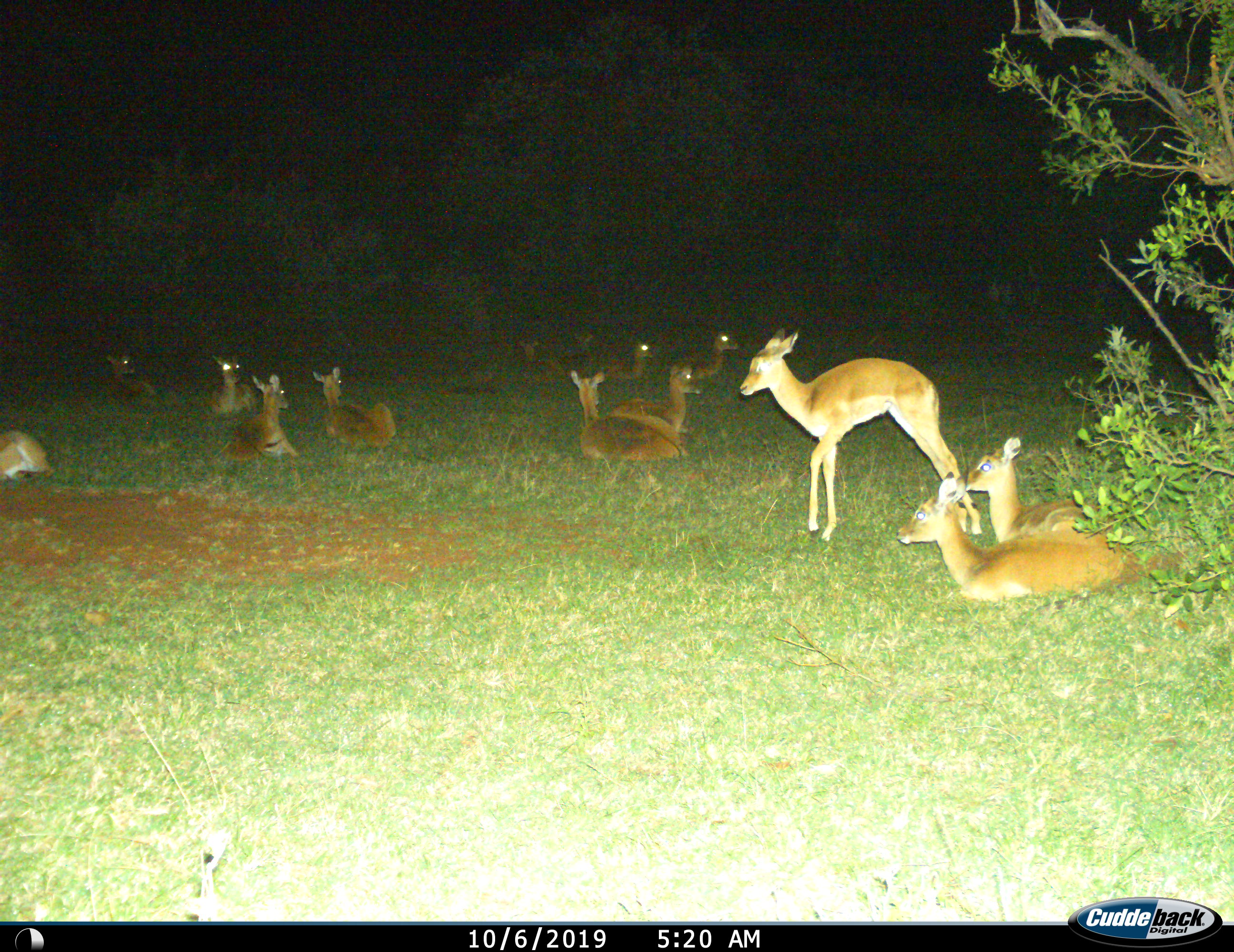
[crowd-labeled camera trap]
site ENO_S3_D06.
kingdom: Animalia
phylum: Chordata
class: Mammalia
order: Artiodactyla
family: Bovidae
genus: Aepyceros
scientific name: Aepyceros melampus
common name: impala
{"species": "impala (Aepyceros melampus)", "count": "11-50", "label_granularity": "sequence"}